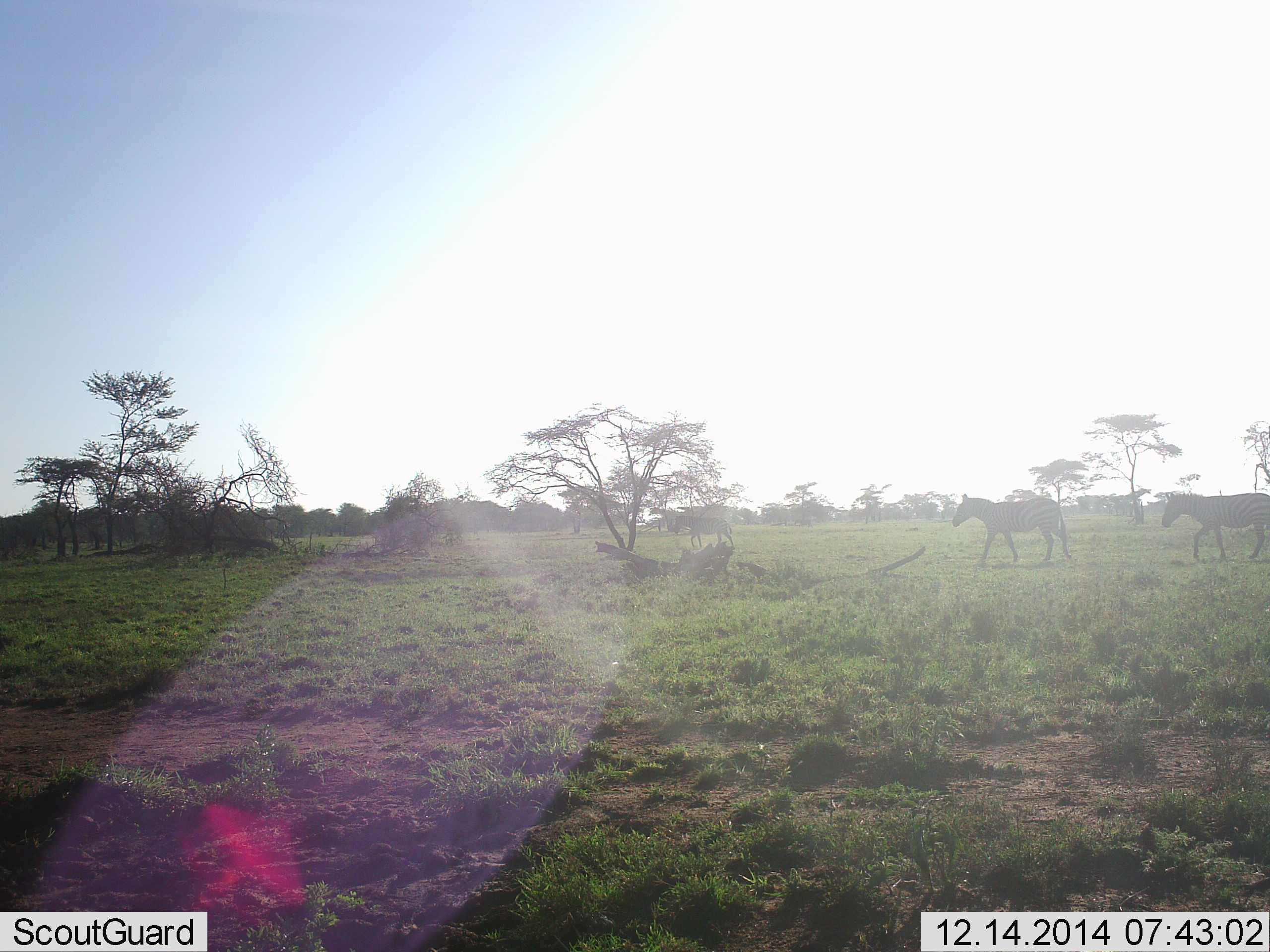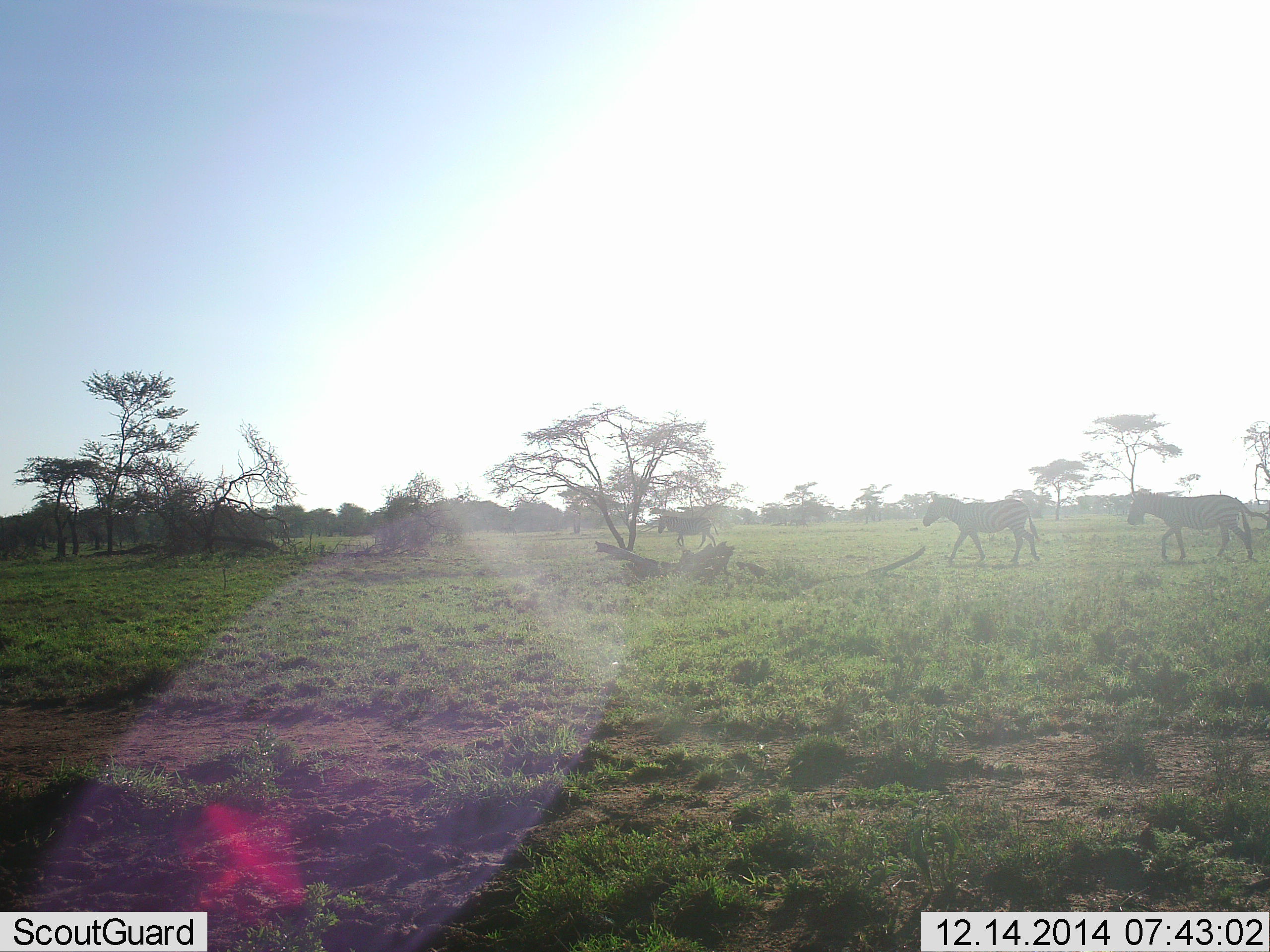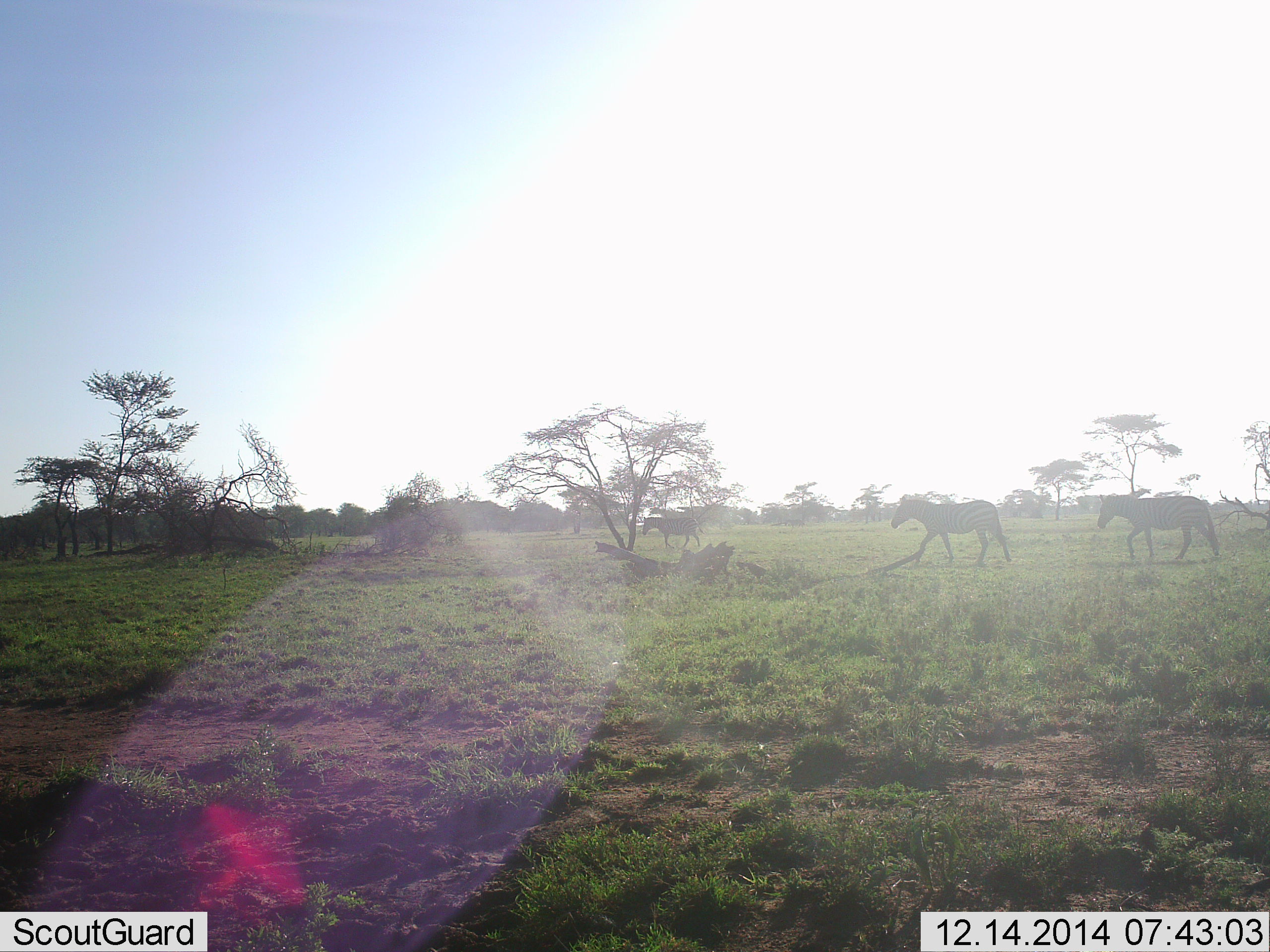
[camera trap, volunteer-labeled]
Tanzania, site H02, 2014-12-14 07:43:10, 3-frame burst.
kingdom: Animalia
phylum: Chordata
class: Mammalia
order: Perissodactyla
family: Equidae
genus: Equus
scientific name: Equus quagga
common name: plains zebra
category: zebra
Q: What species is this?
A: Zebra (plains zebra) (Equus quagga).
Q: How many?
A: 3.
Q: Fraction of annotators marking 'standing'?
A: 0%.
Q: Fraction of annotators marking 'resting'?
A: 0%.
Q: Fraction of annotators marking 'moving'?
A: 100%.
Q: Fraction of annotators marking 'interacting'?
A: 0%.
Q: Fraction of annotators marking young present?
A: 0%.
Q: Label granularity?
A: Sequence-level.